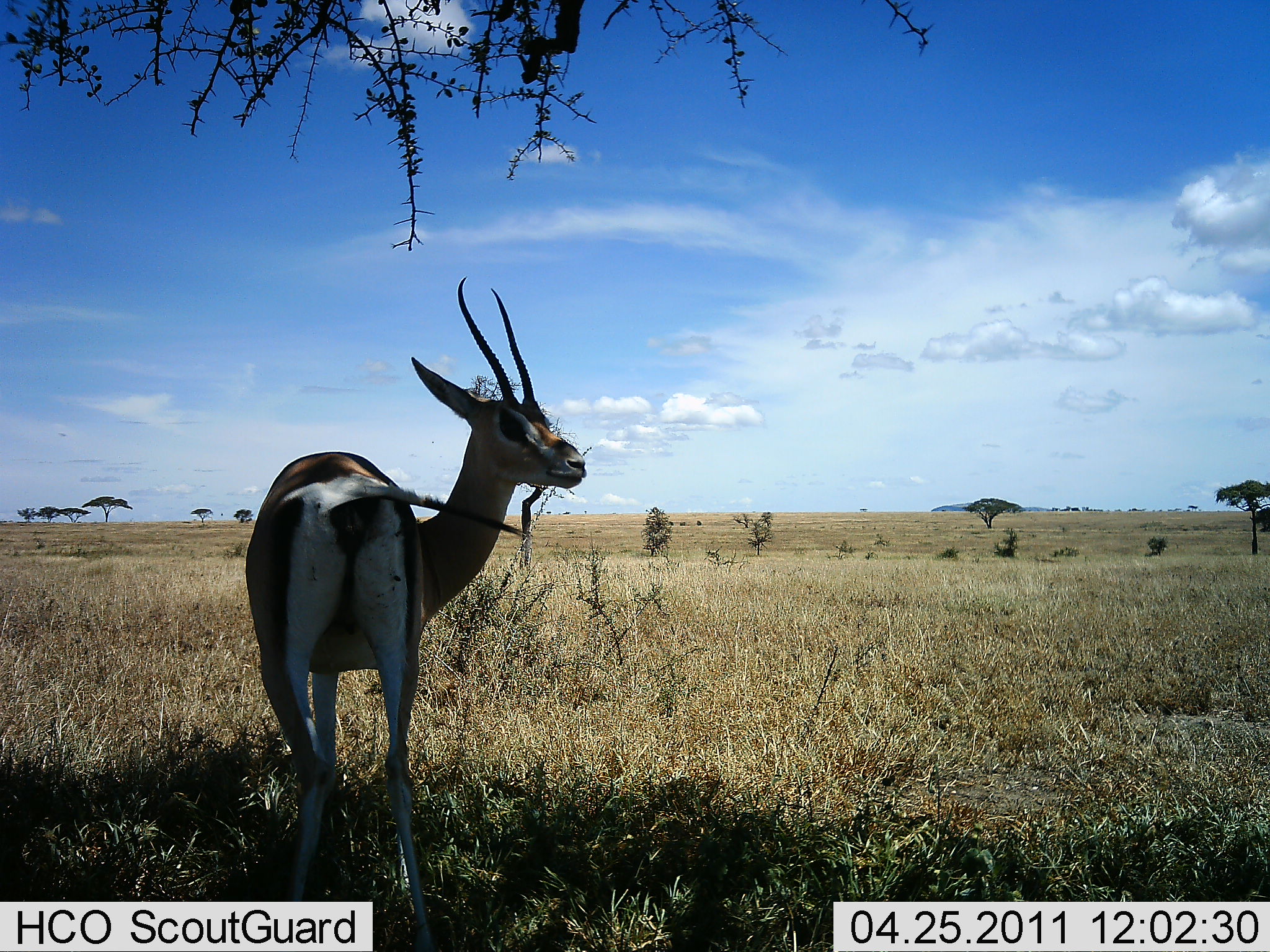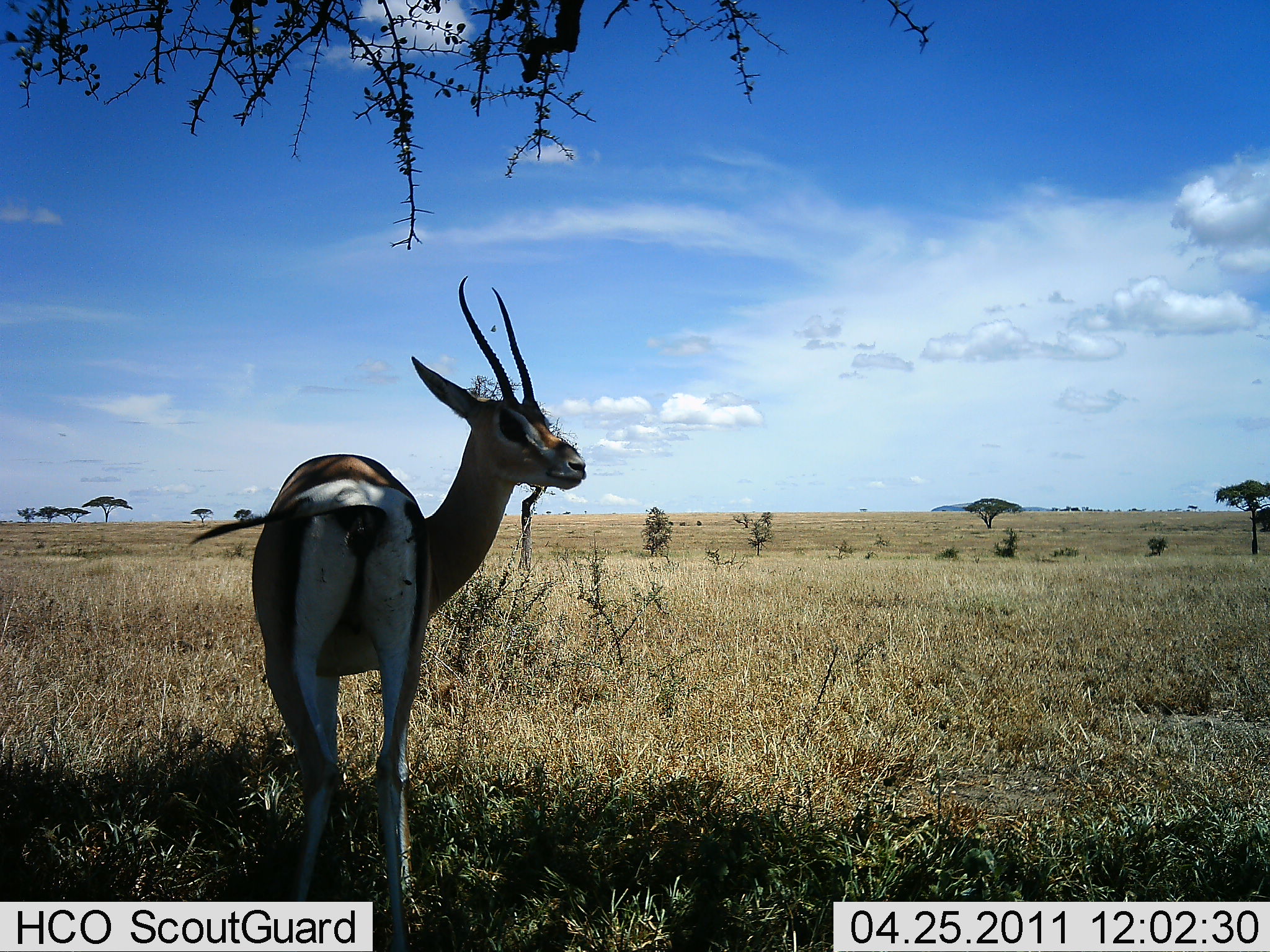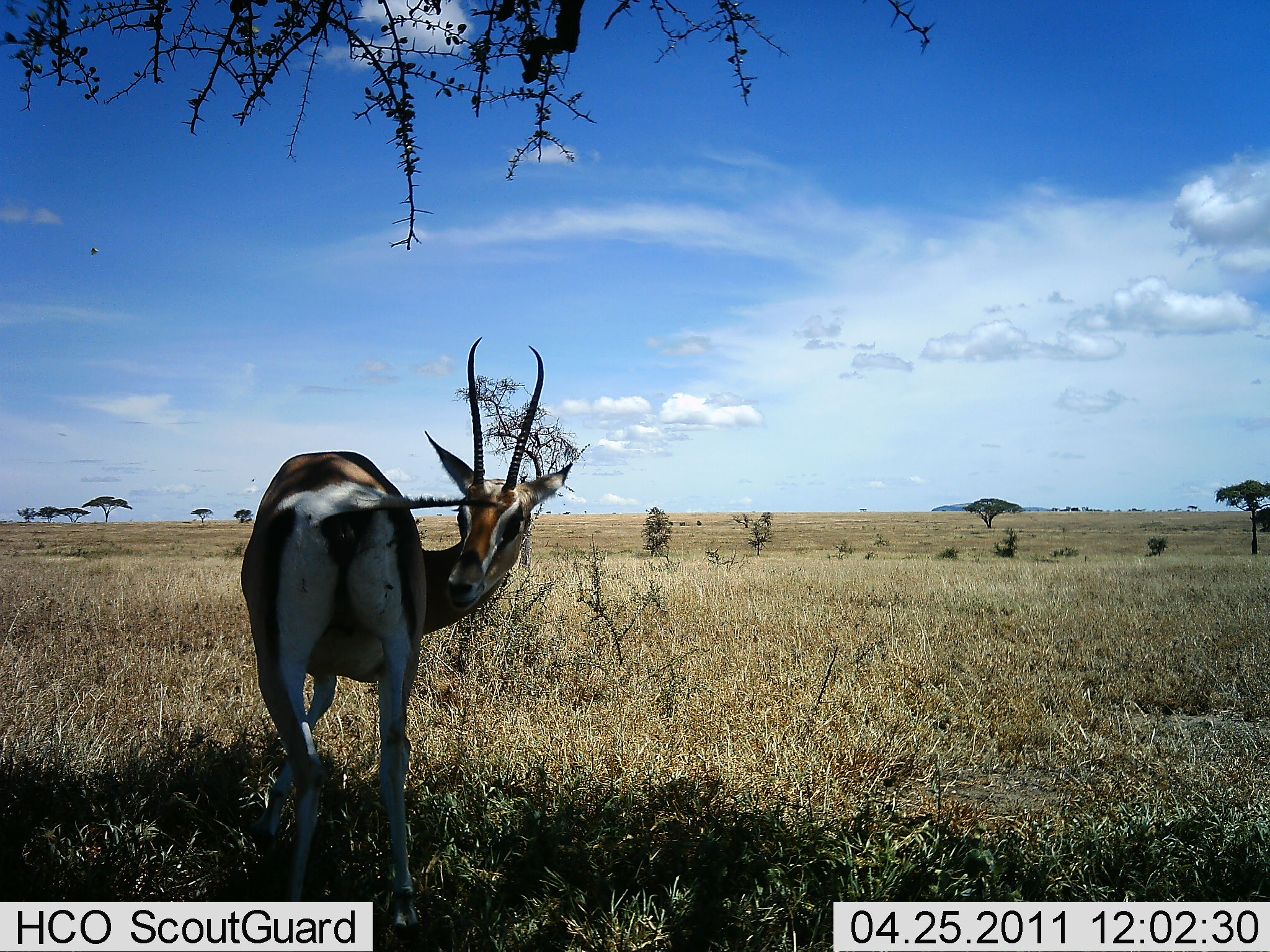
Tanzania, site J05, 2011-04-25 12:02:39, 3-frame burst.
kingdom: Animalia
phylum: Chordata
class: Mammalia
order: Artiodactyla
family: Bovidae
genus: Eudorcas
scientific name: Eudorcas thomsonii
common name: thomson's gazelle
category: gazellethomsons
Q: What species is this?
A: Gazellethomsons (thomson's gazelle) (Eudorcas thomsonii).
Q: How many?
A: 1.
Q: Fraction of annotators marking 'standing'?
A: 100%.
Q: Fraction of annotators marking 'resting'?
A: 0%.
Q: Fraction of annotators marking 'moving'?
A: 0%.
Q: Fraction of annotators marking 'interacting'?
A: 0%.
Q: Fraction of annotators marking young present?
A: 0%.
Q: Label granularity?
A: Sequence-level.